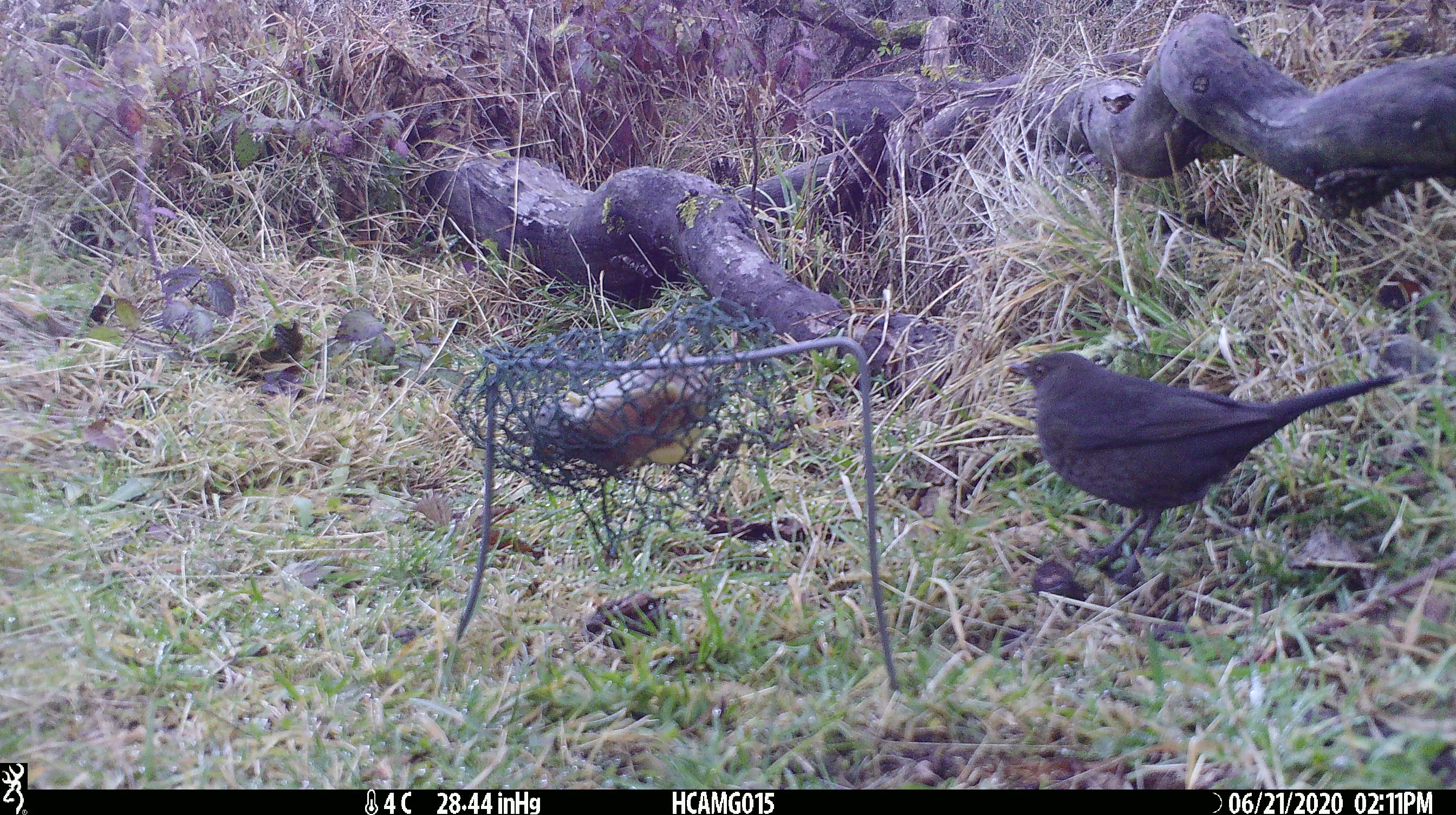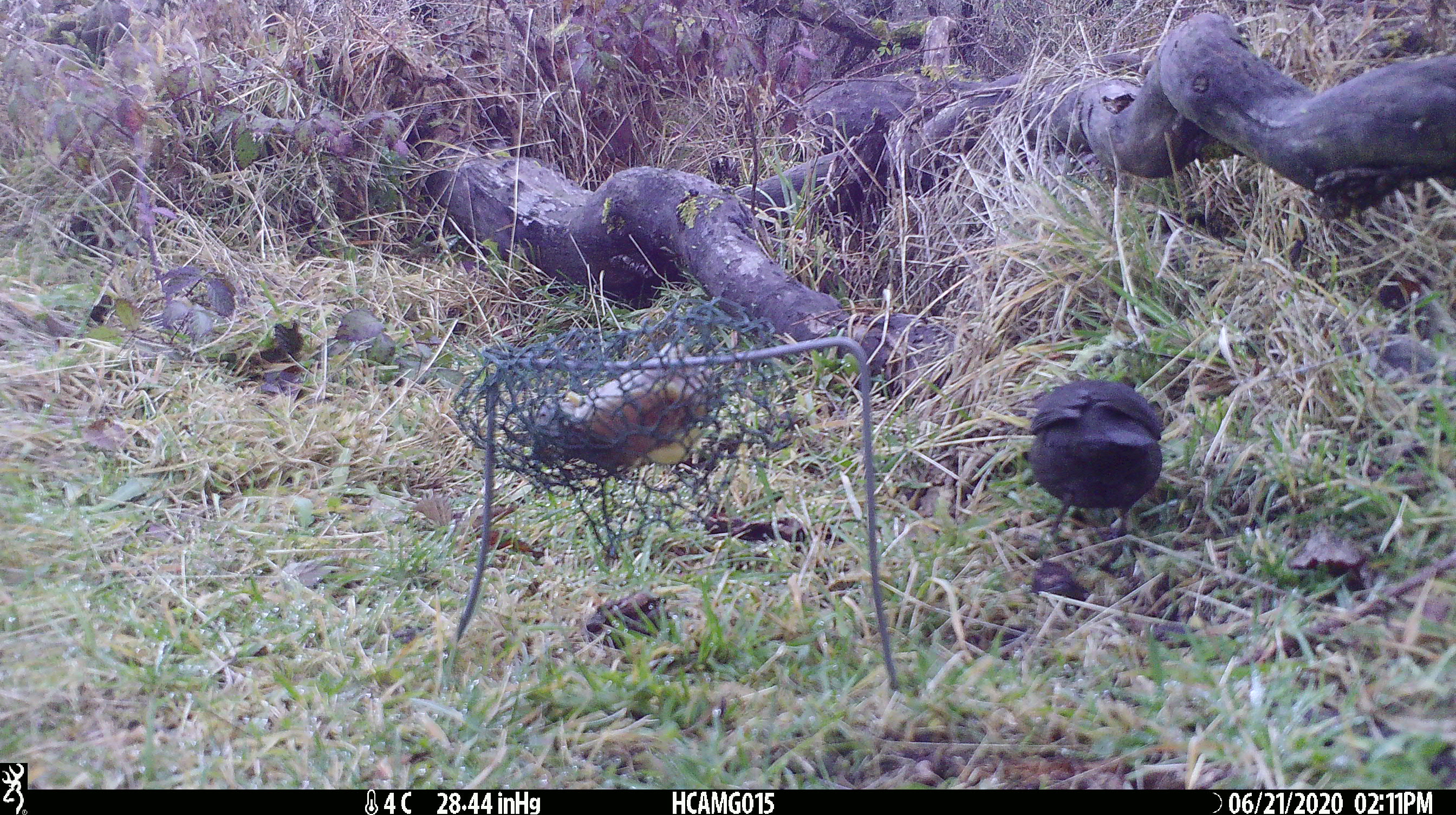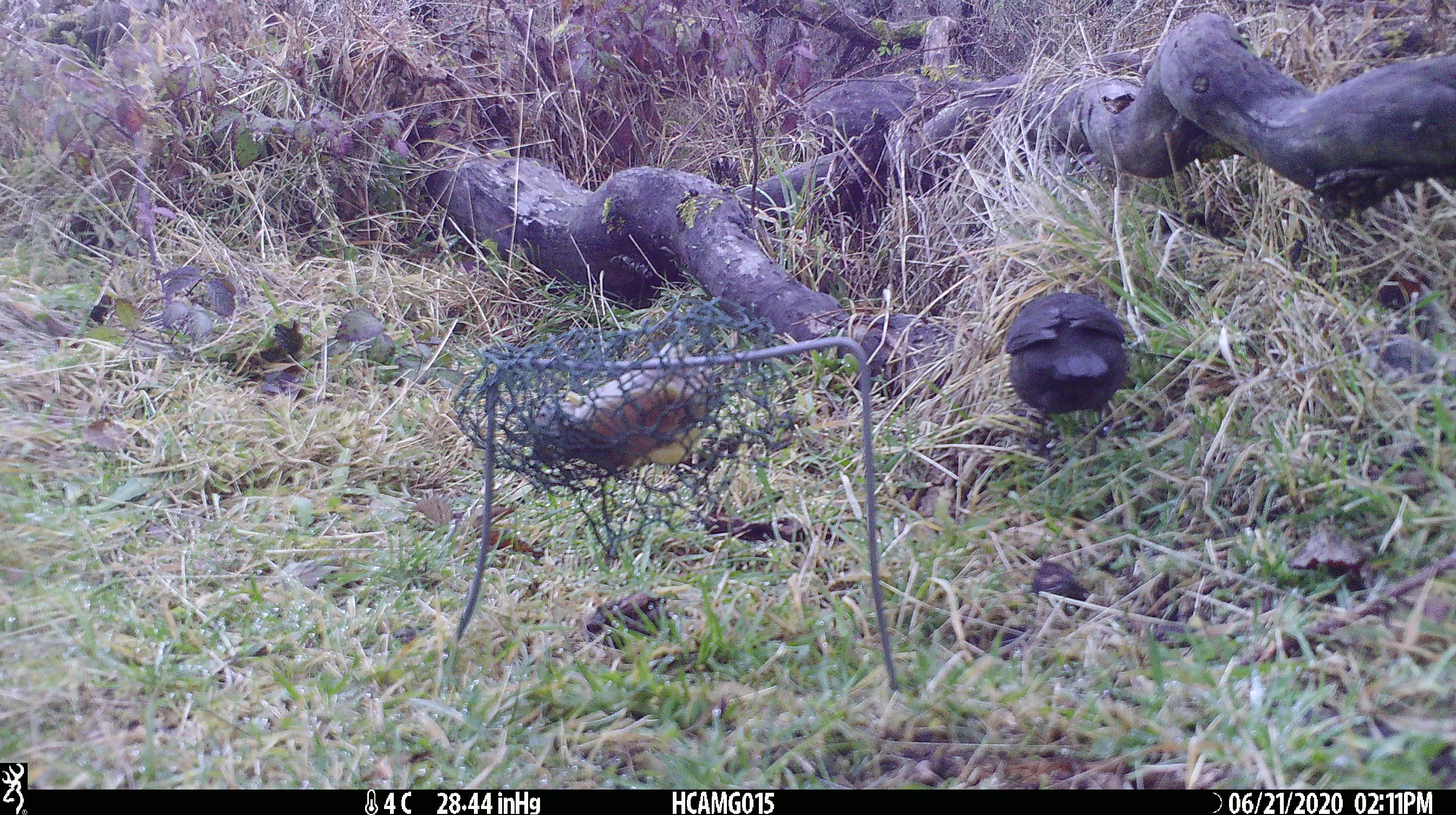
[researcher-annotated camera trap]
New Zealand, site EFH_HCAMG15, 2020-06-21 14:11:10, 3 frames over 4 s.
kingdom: Animalia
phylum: Chordata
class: Aves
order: Passeriformes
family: Turdidae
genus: Turdus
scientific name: Turdus merula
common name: eurasian blackbird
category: blackbird